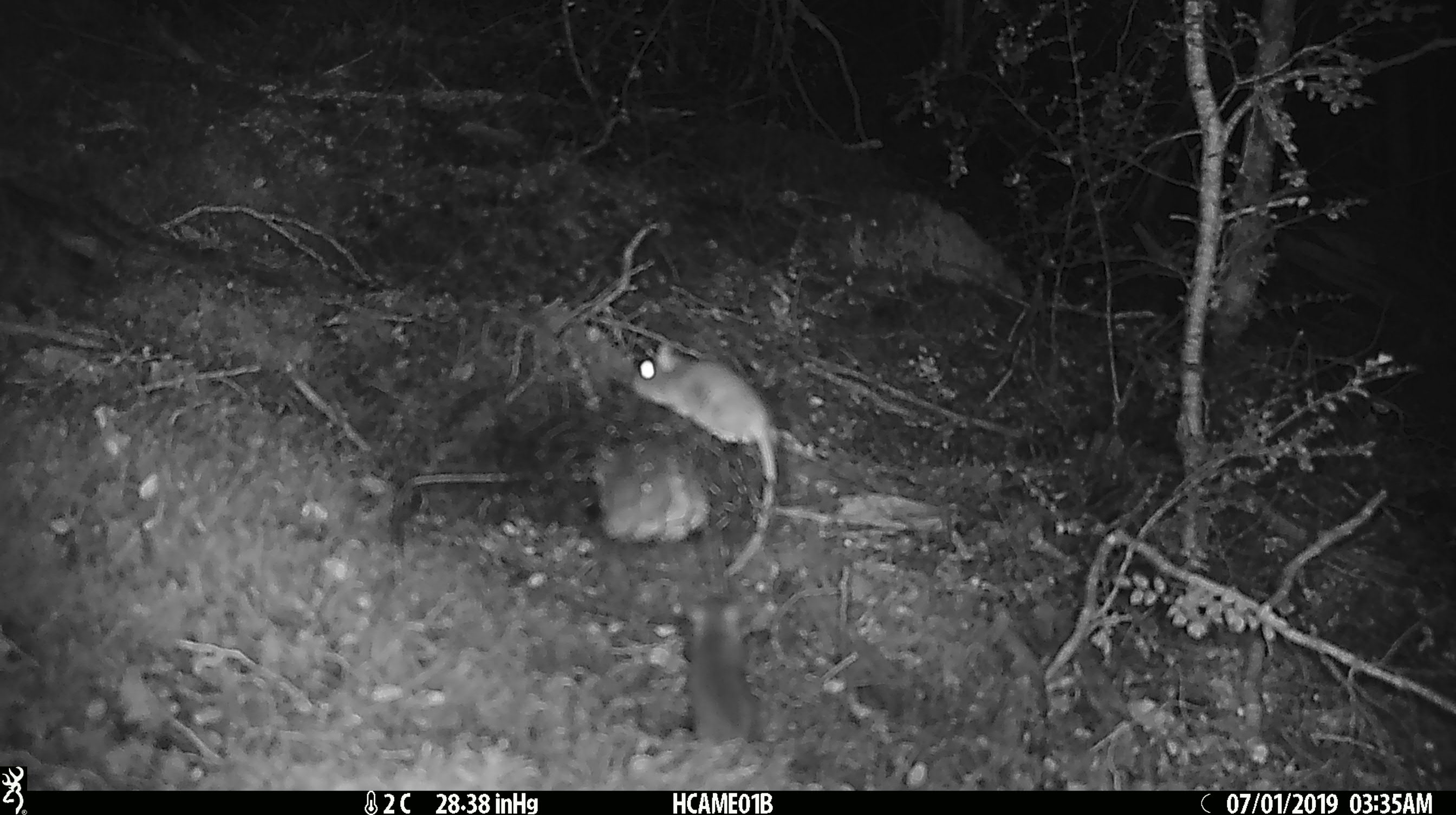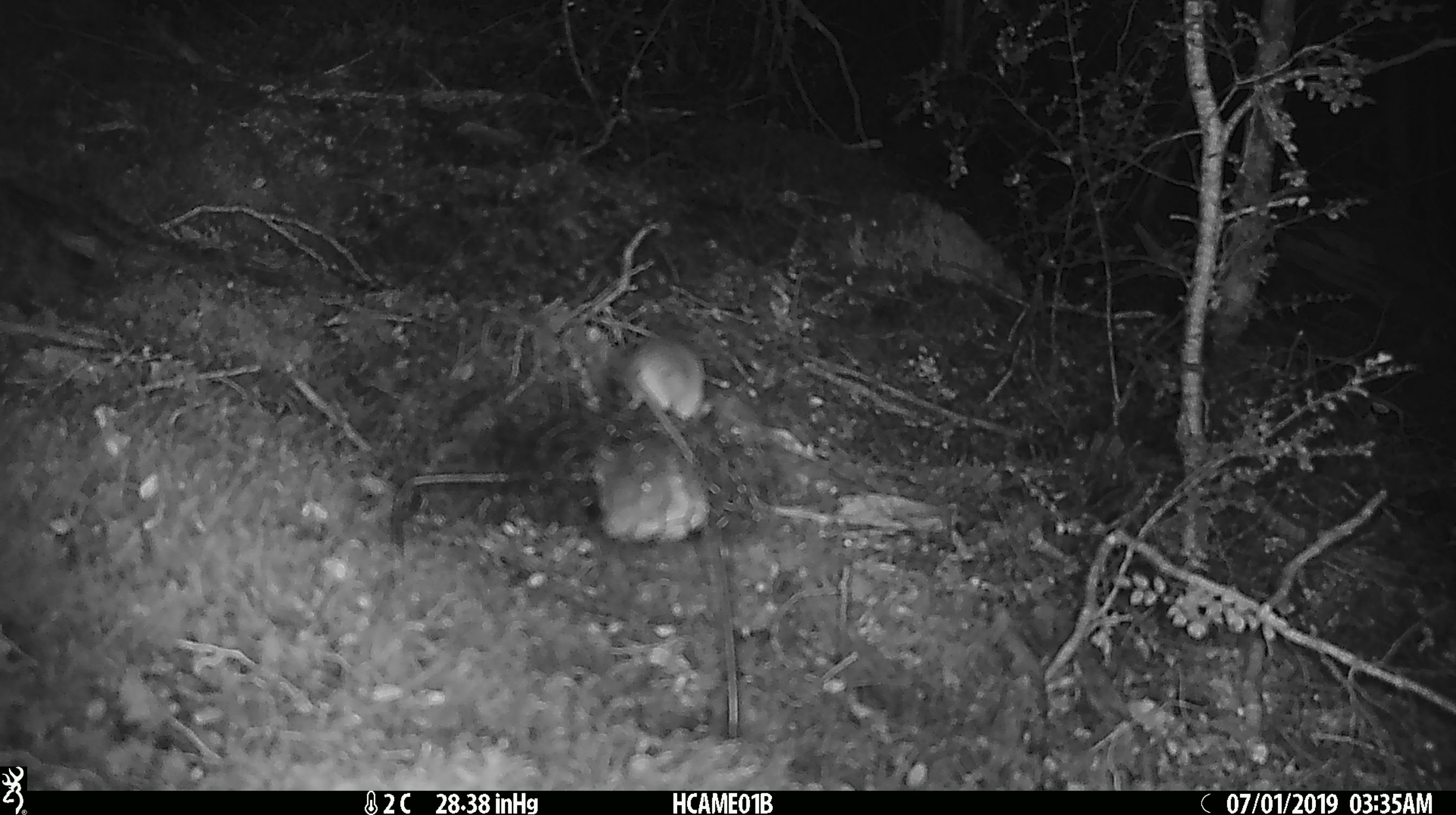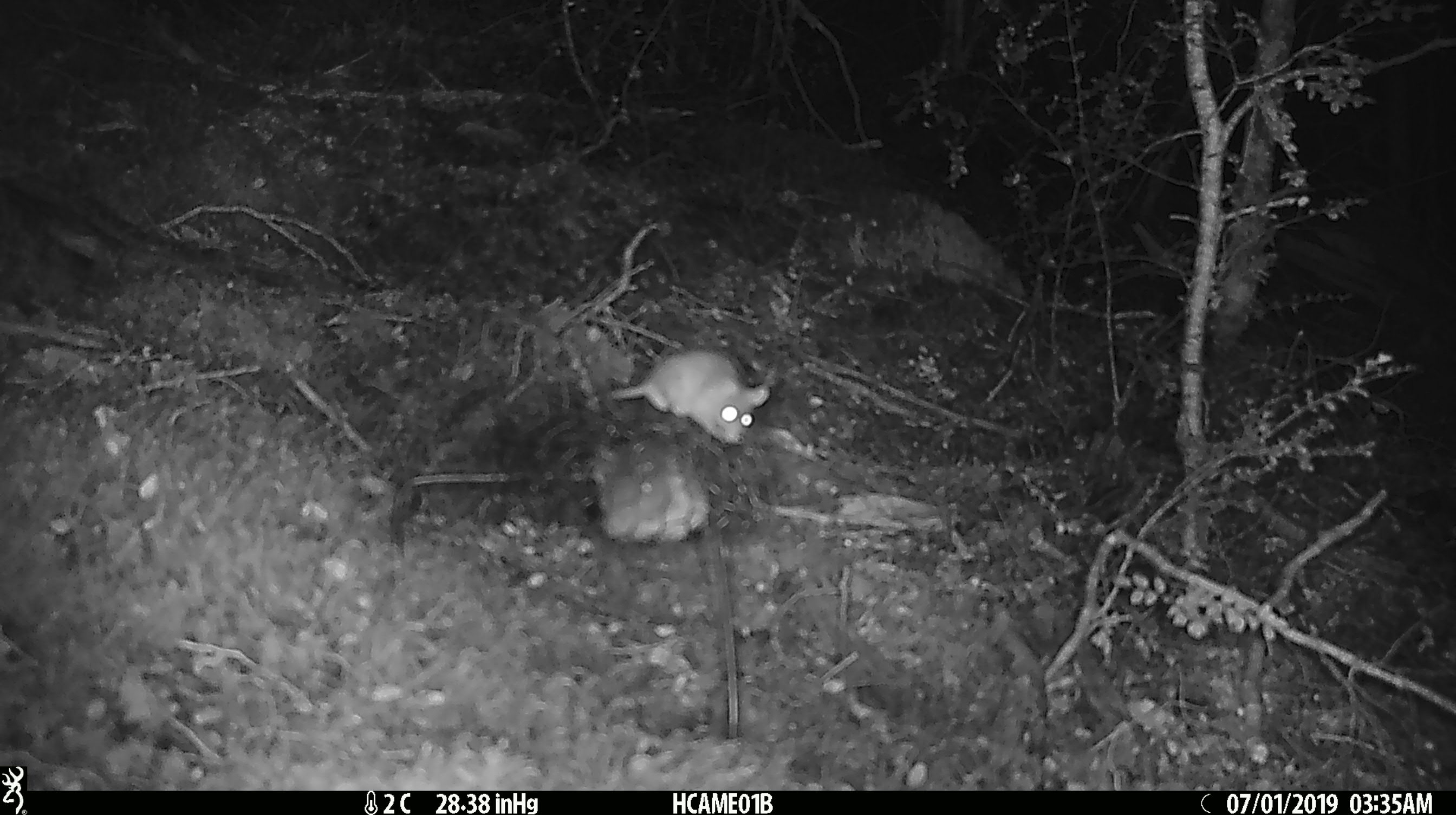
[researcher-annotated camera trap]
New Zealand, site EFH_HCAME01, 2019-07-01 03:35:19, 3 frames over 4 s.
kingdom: Animalia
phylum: Chordata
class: Mammalia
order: Rodentia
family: Muridae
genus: Mus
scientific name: Mus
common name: mouse